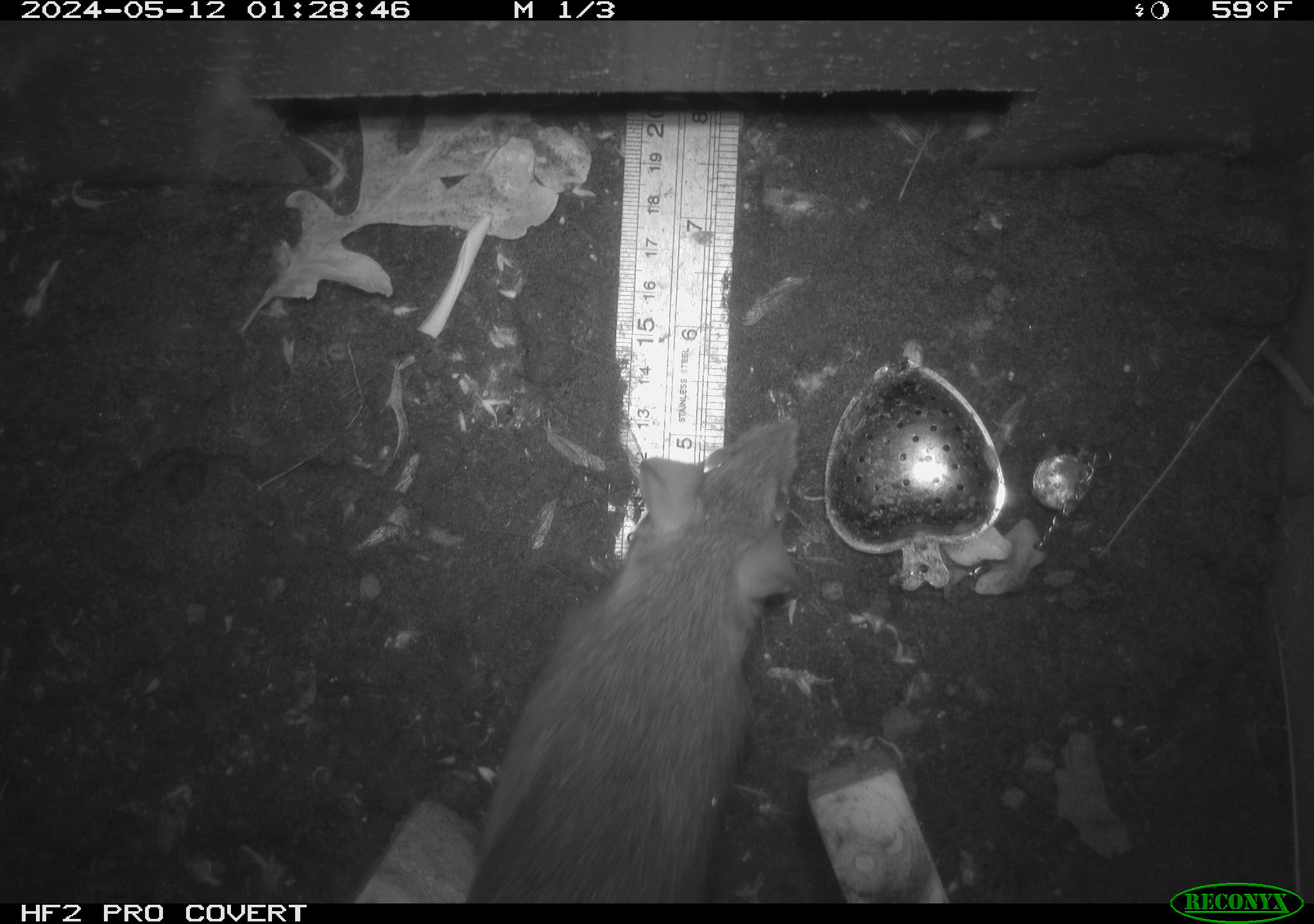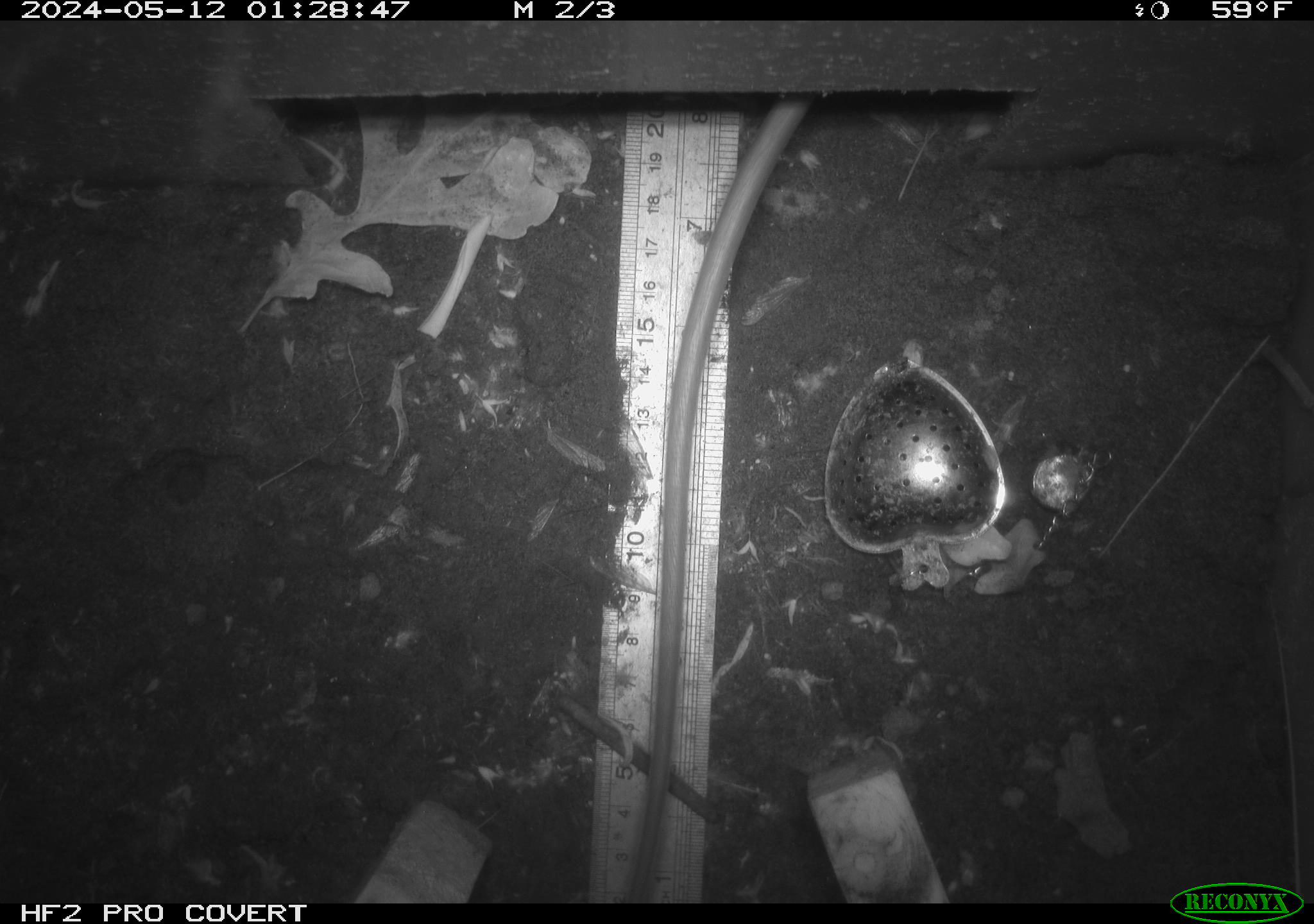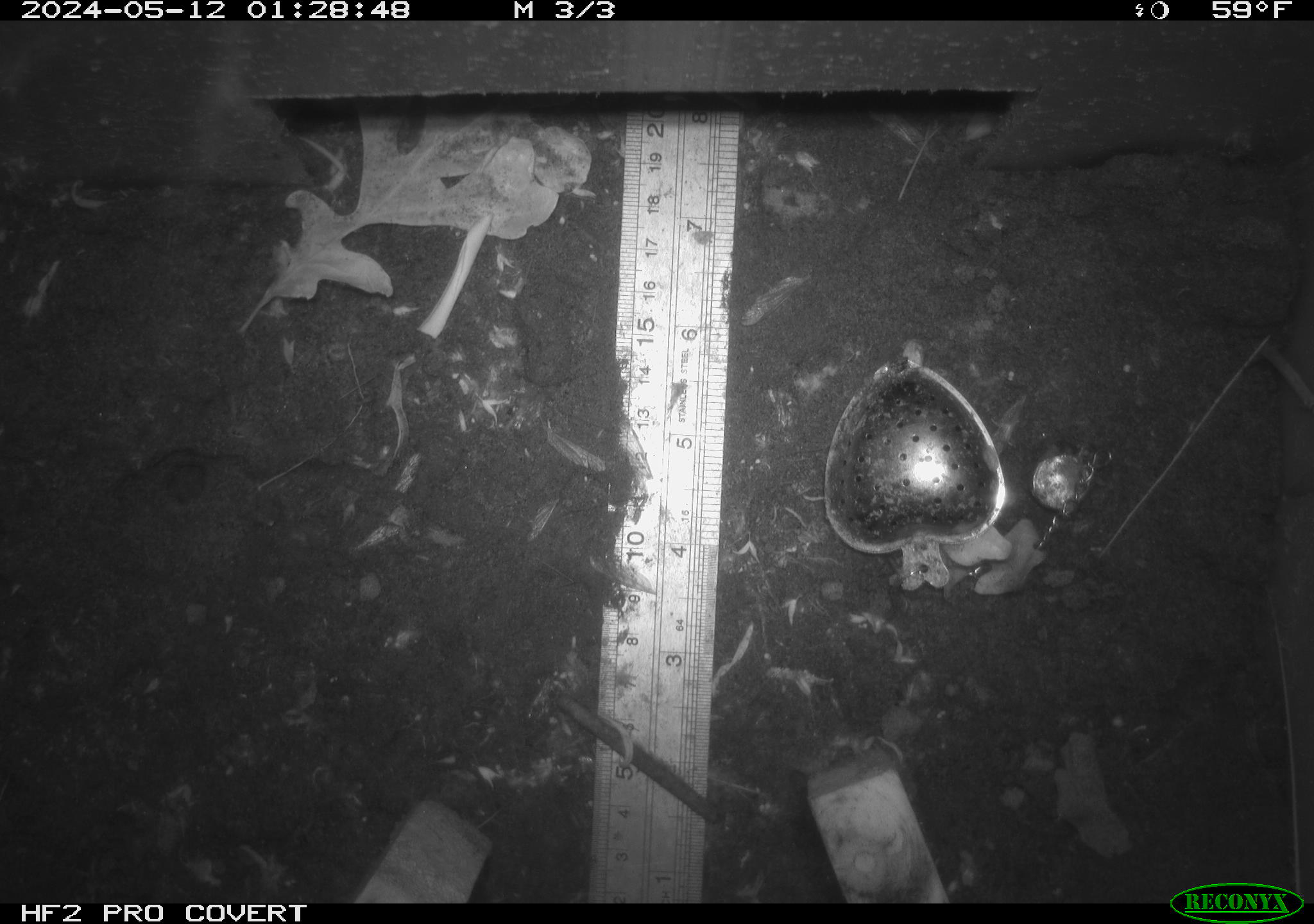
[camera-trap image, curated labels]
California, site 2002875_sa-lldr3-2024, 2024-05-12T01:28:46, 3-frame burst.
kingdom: Animalia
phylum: Chordata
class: Mammalia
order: Rodentia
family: Muridae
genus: Rattus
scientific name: Rattus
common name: rat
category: rattus species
Rattus species (rat) (Rattus).